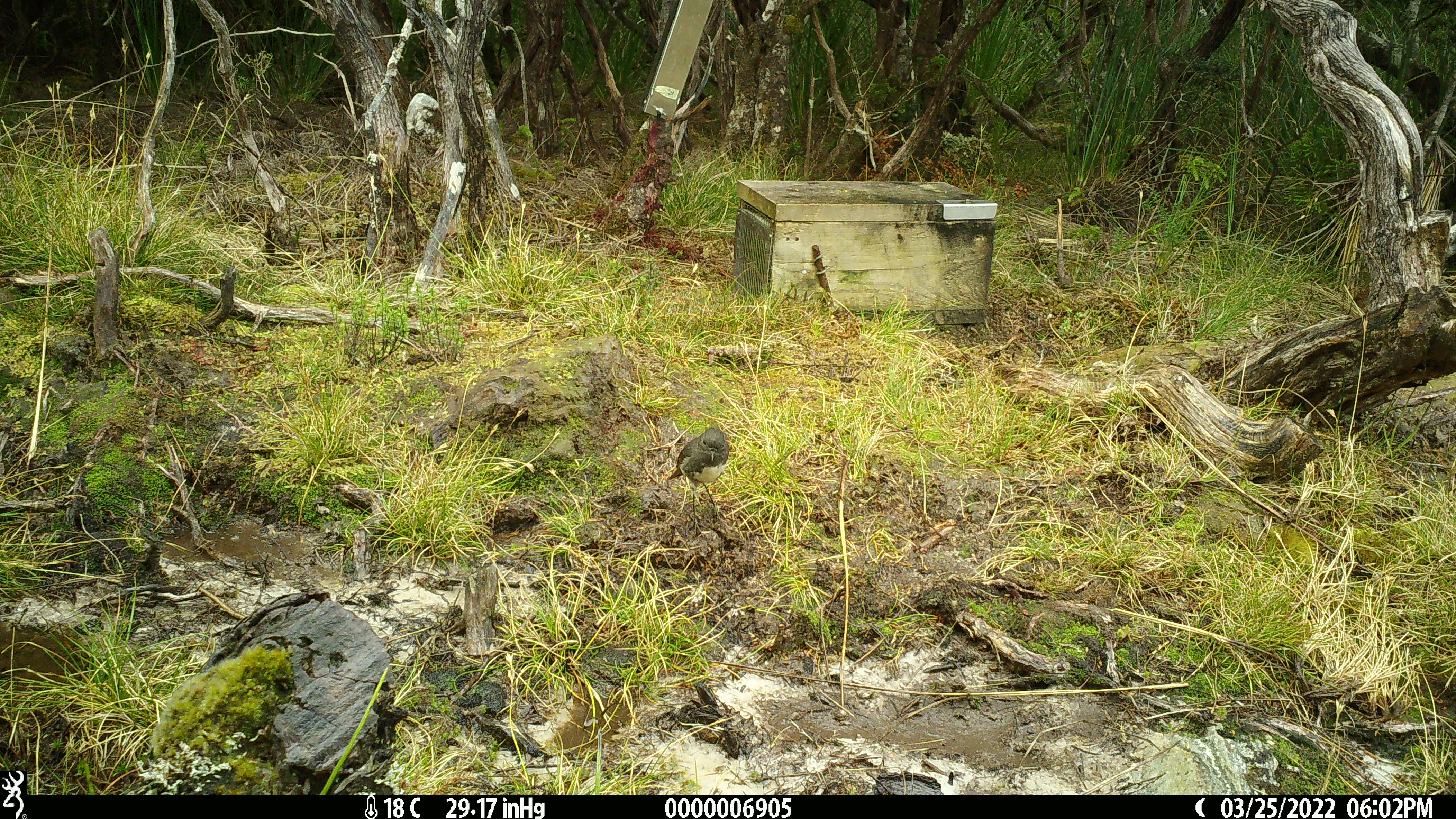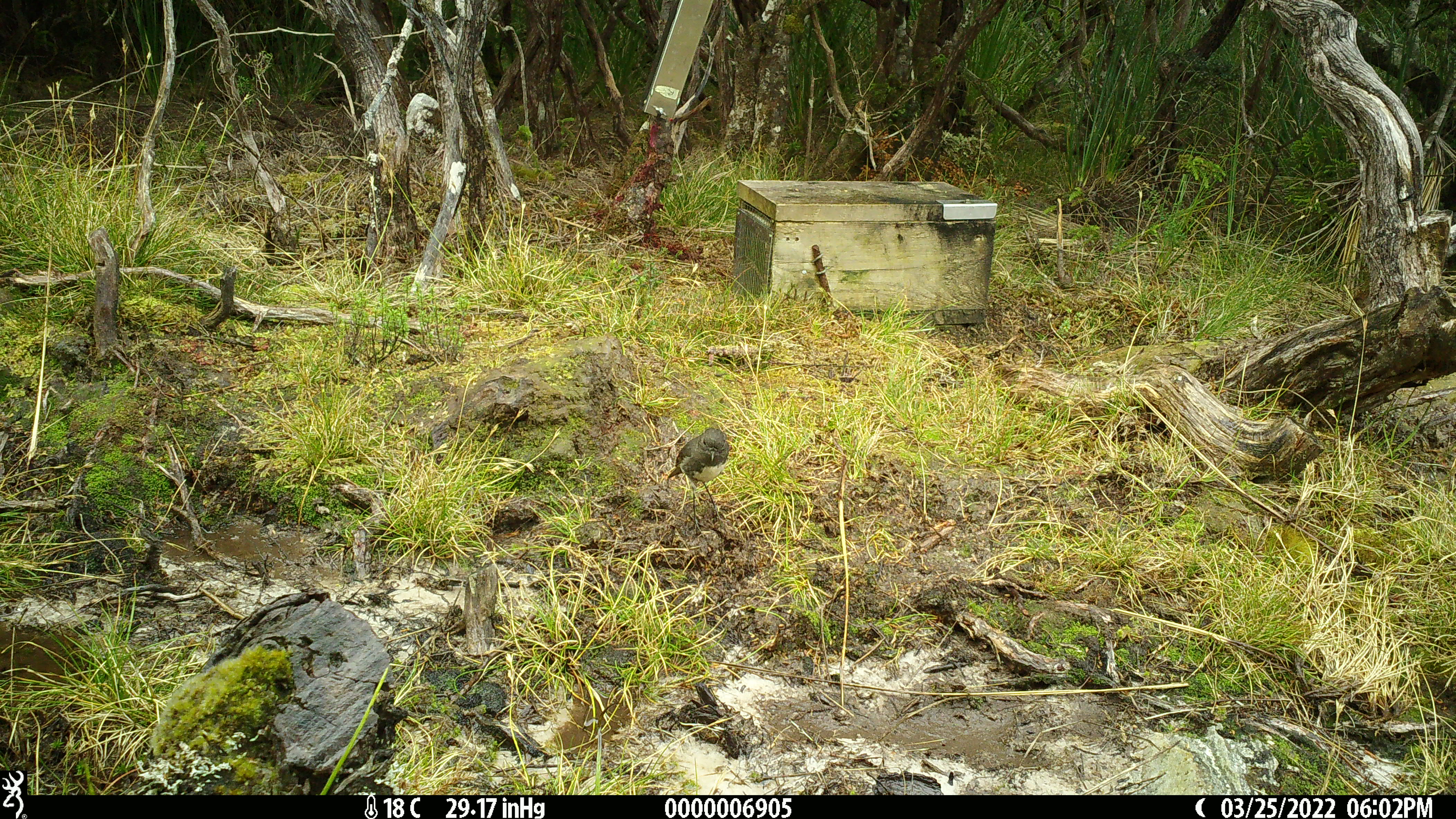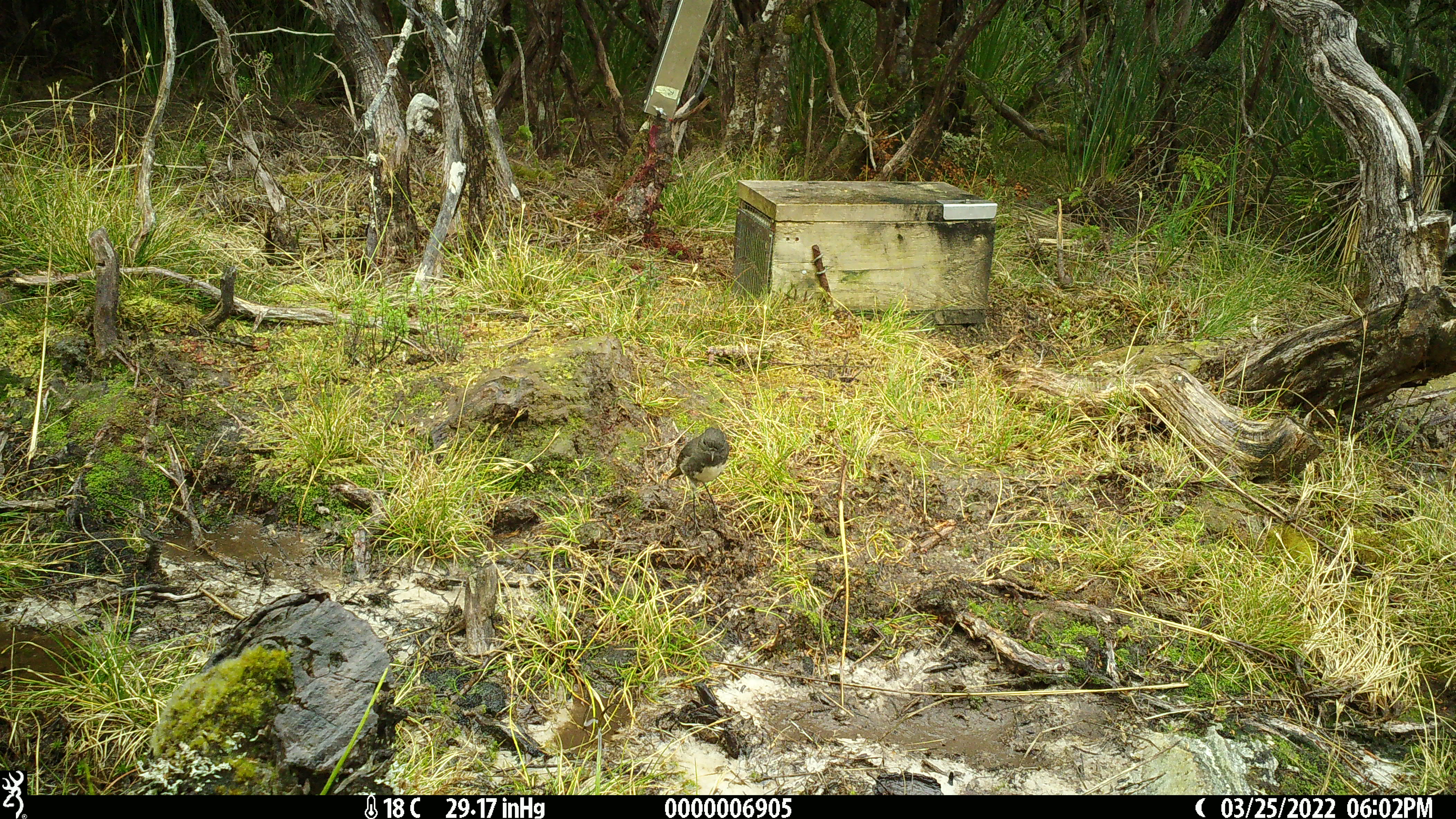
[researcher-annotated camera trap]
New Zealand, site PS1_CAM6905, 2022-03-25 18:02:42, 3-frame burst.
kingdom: Animalia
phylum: Chordata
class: Aves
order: Passeriformes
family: Petroicidae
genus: Petroica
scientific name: Petroica australis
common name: new zealand robin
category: robin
Robin (new zealand robin) (Petroica australis).